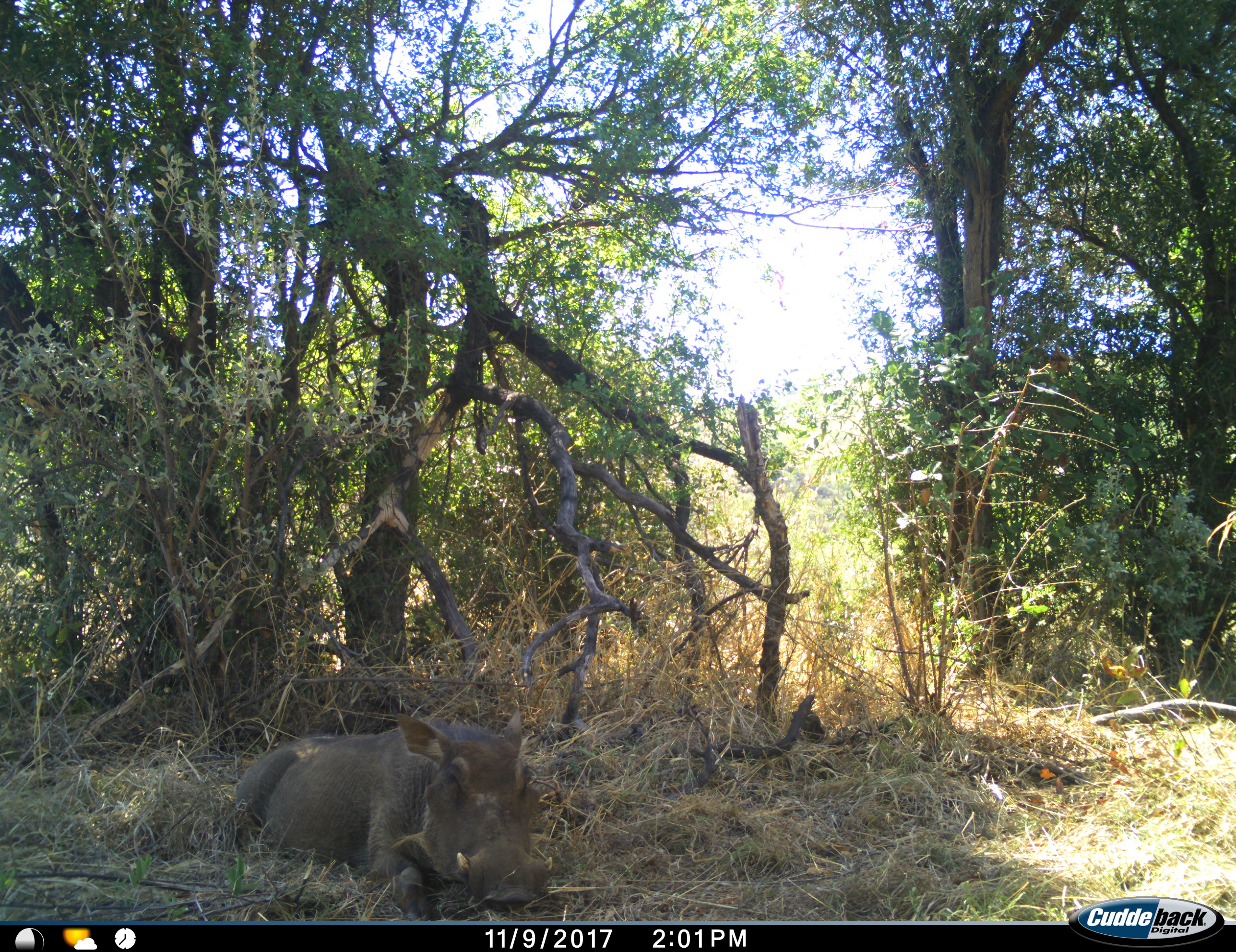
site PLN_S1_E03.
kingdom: Animalia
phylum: Chordata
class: Mammalia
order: Artiodactyla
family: Suidae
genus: Phacochoerus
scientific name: Phacochoerus africanus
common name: warthog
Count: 1.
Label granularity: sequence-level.